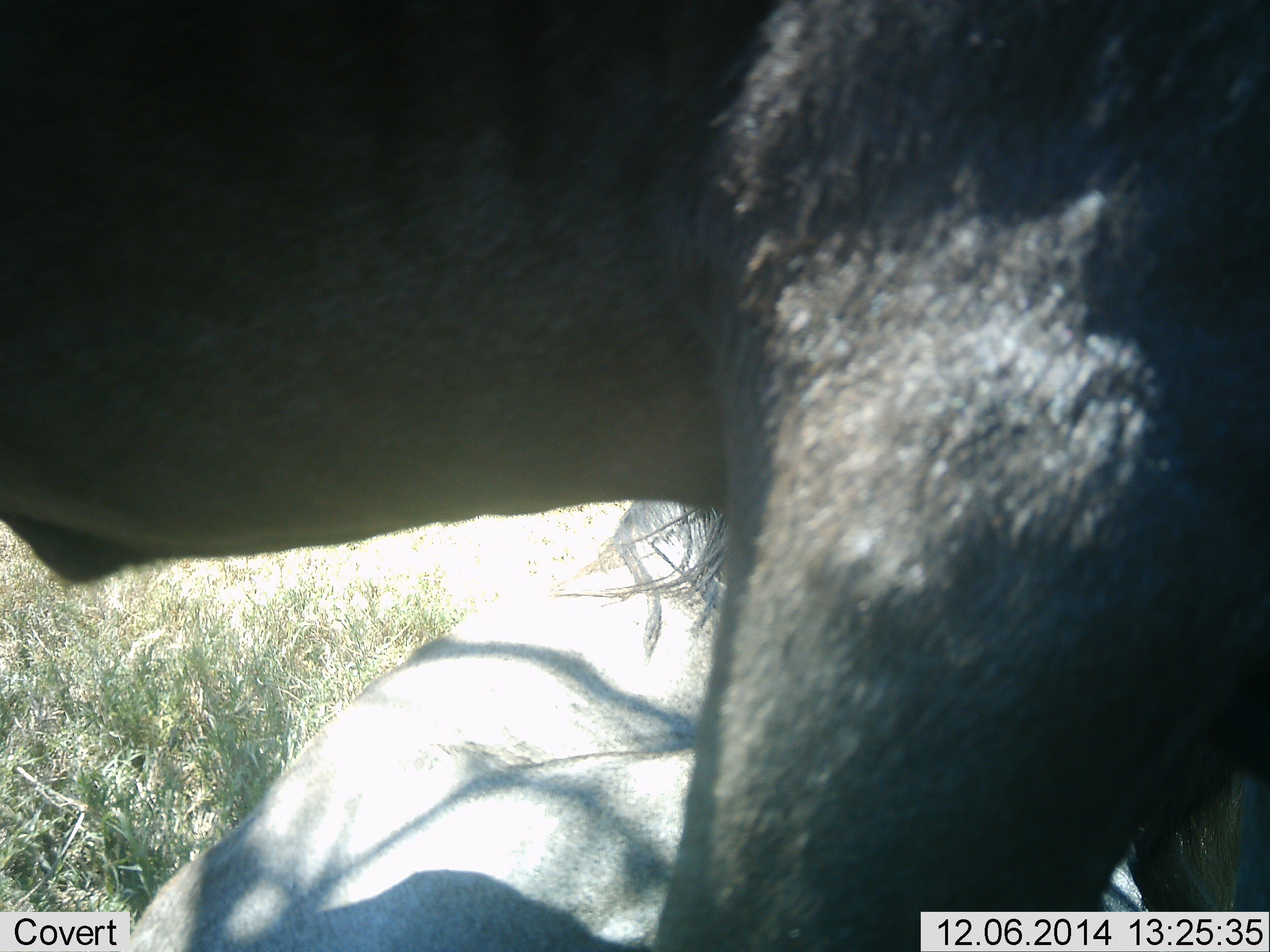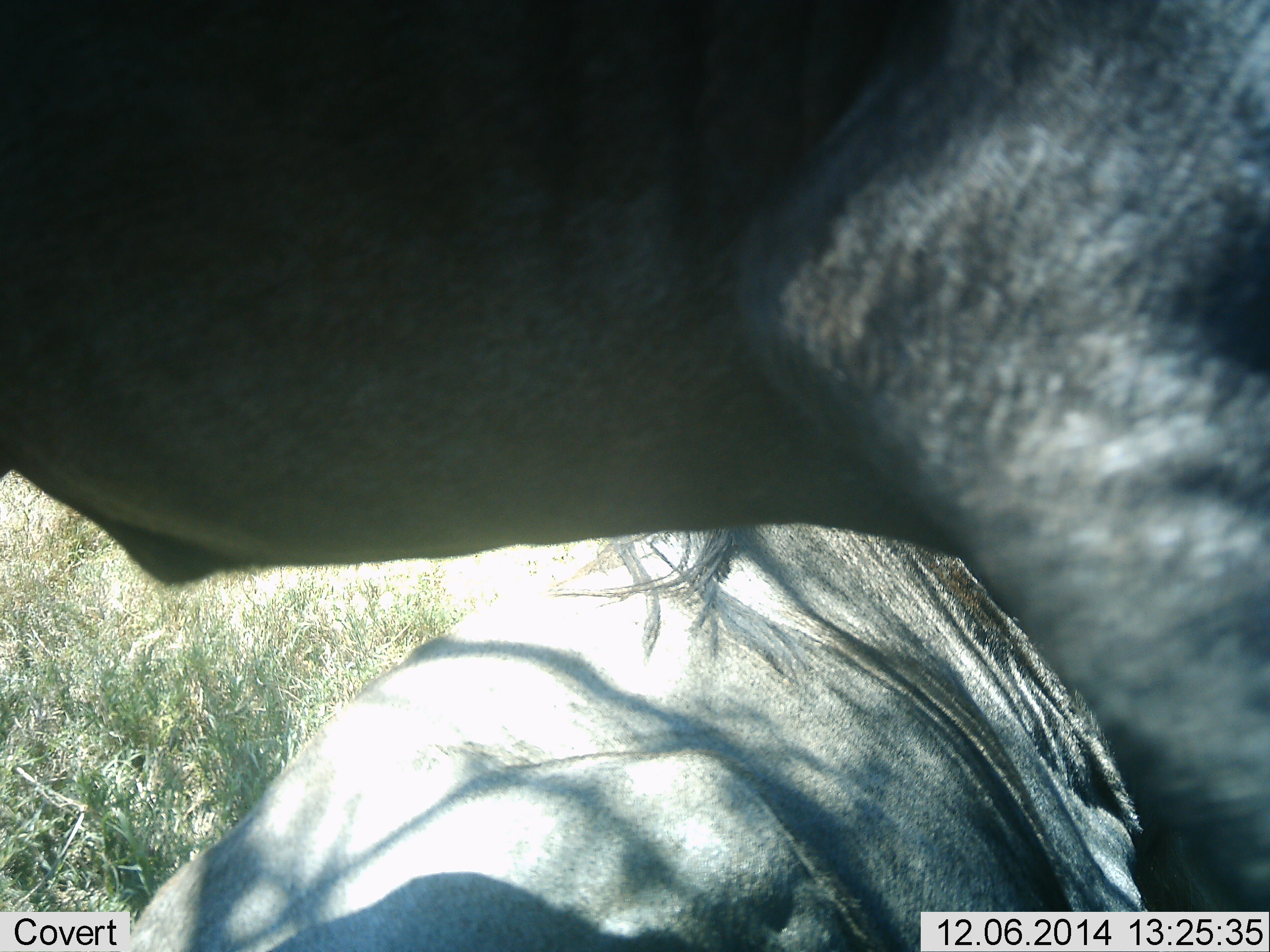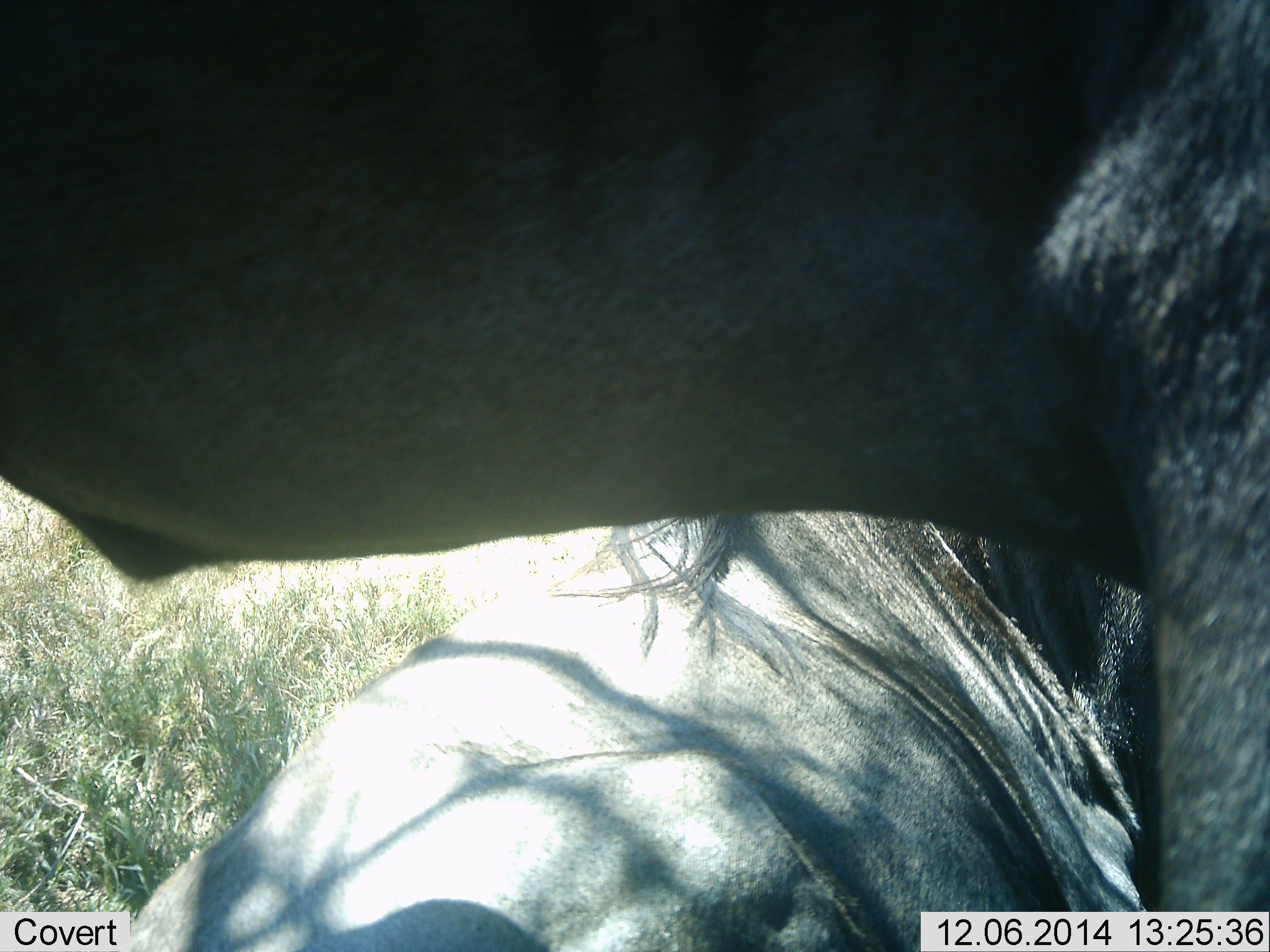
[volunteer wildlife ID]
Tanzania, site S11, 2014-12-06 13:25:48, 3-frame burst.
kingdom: Animalia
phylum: Chordata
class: Mammalia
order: Artiodactyla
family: Bovidae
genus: Connochaetes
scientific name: Connochaetes taurinus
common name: blue wildebeest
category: wildebeest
Wildebeest (blue wildebeest) (Connochaetes taurinus), count 2. Behavior (volunteer vote fractions): standing 60%, resting 100%, moving 20%, interacting 10%. Young present (vote fraction): 0%. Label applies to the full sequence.